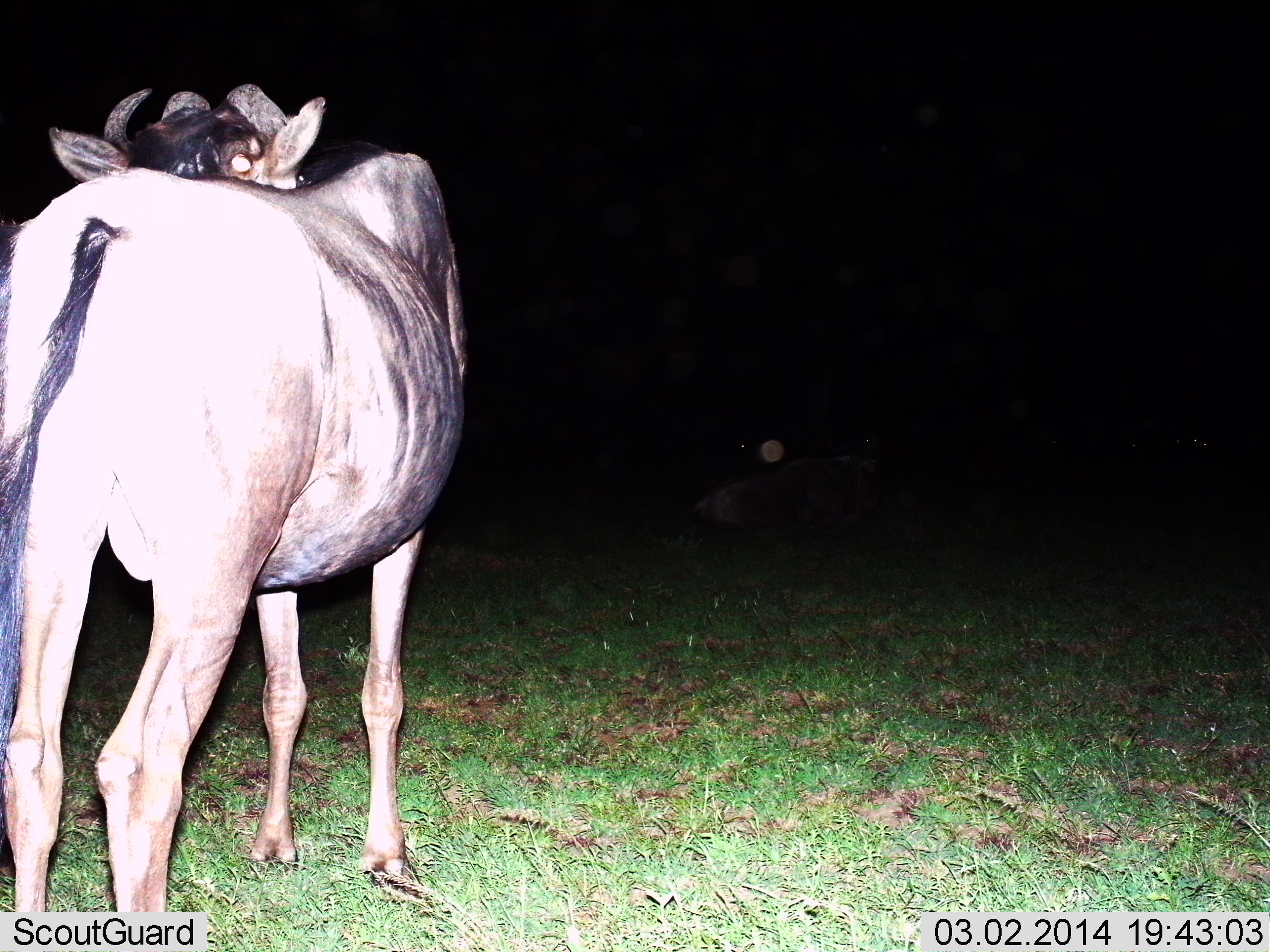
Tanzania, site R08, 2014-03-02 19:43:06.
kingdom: Animalia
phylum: Chordata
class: Mammalia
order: Artiodactyla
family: Bovidae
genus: Connochaetes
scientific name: Connochaetes taurinus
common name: blue wildebeest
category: wildebeest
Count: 1.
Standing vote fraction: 90%.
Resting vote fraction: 20%.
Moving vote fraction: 0%.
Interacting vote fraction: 0%.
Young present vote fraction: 0%.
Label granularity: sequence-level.